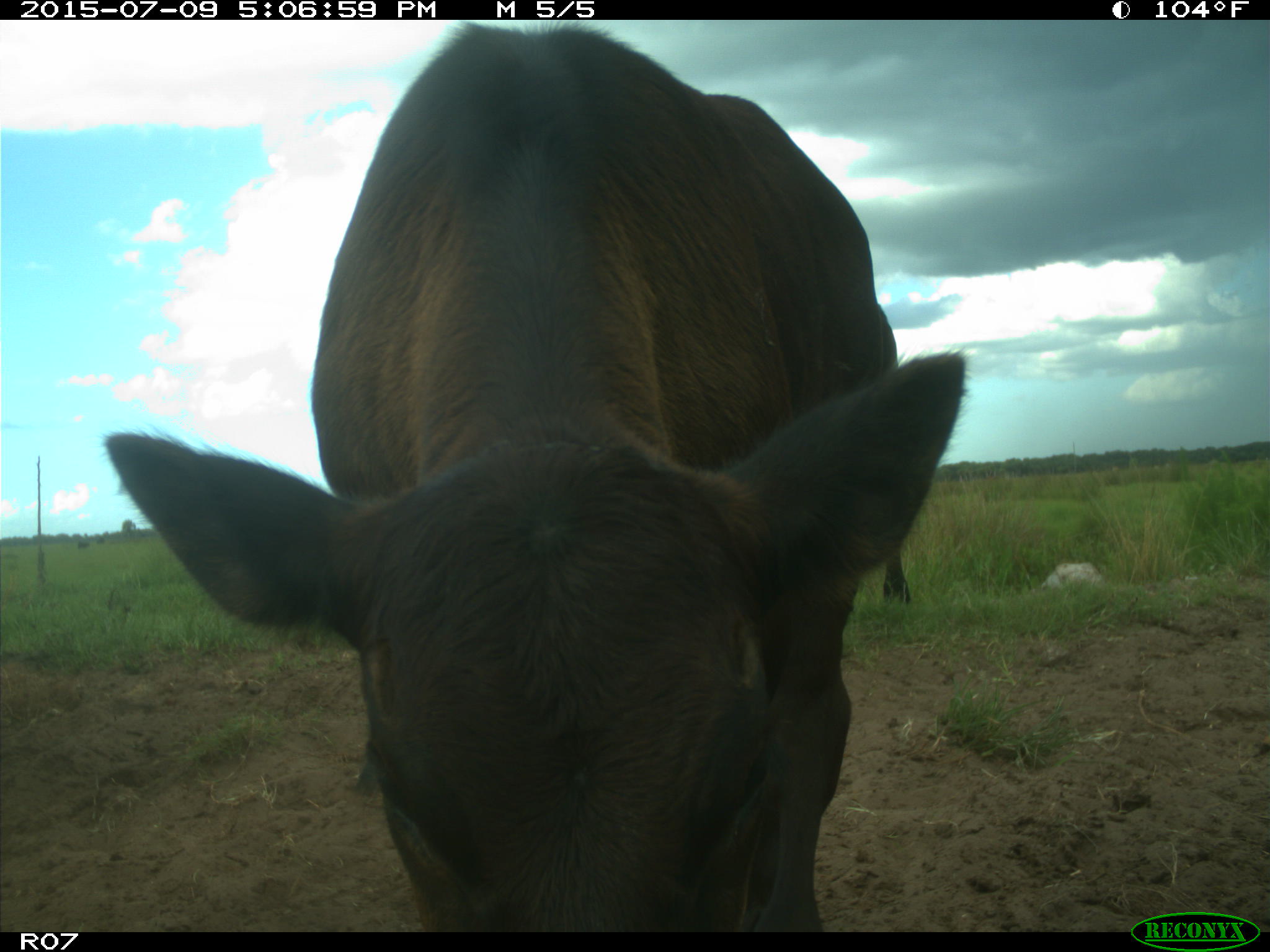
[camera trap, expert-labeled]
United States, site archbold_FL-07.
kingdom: Animalia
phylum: Chordata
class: Mammalia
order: Artiodactyla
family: Bovidae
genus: Bos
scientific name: Bos taurus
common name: domestic cow